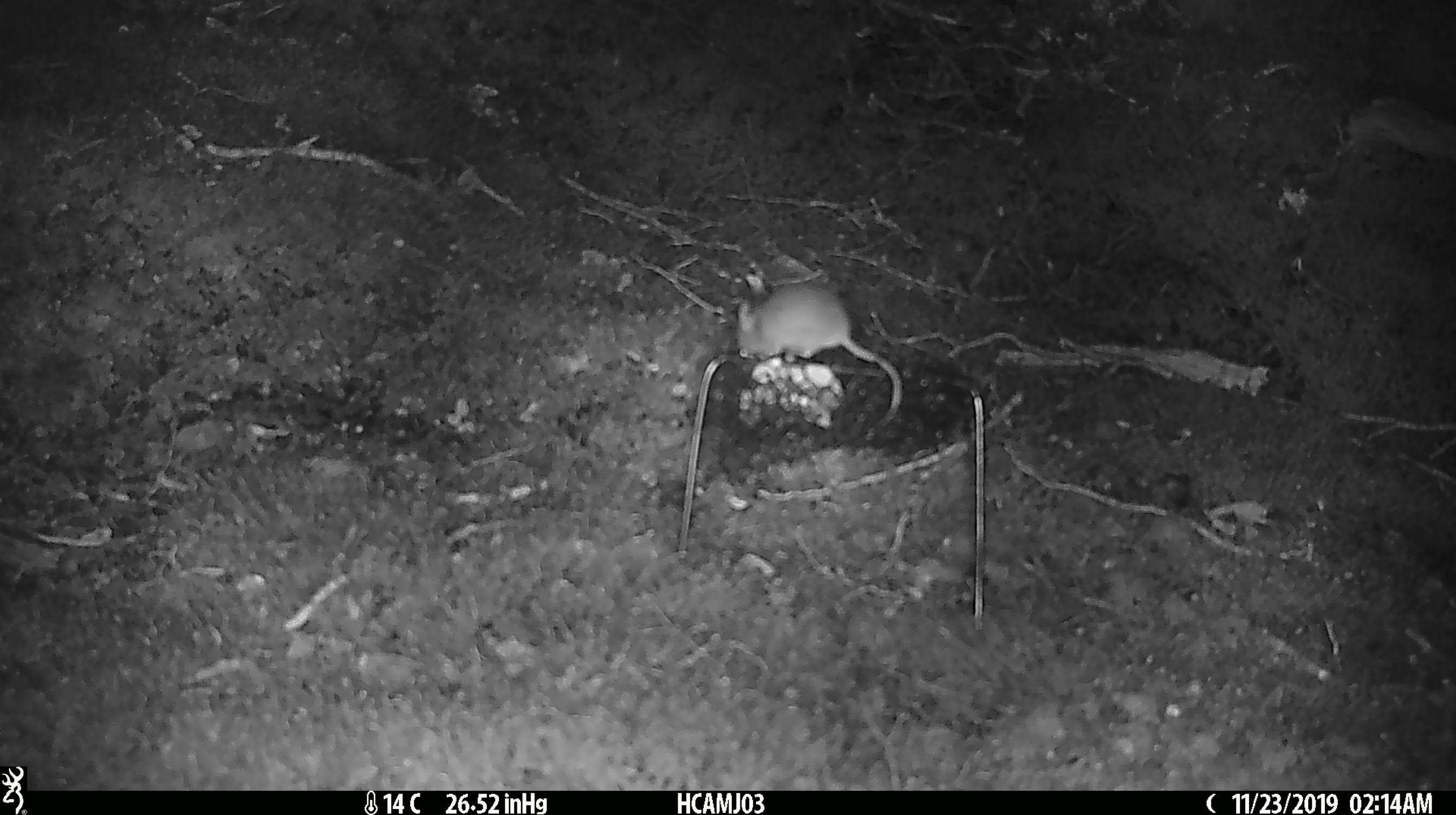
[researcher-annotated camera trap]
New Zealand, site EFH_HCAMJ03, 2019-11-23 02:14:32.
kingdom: Animalia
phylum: Chordata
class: Mammalia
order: Rodentia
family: Muridae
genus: Mus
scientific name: Mus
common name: mouse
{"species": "mouse (Mus)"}